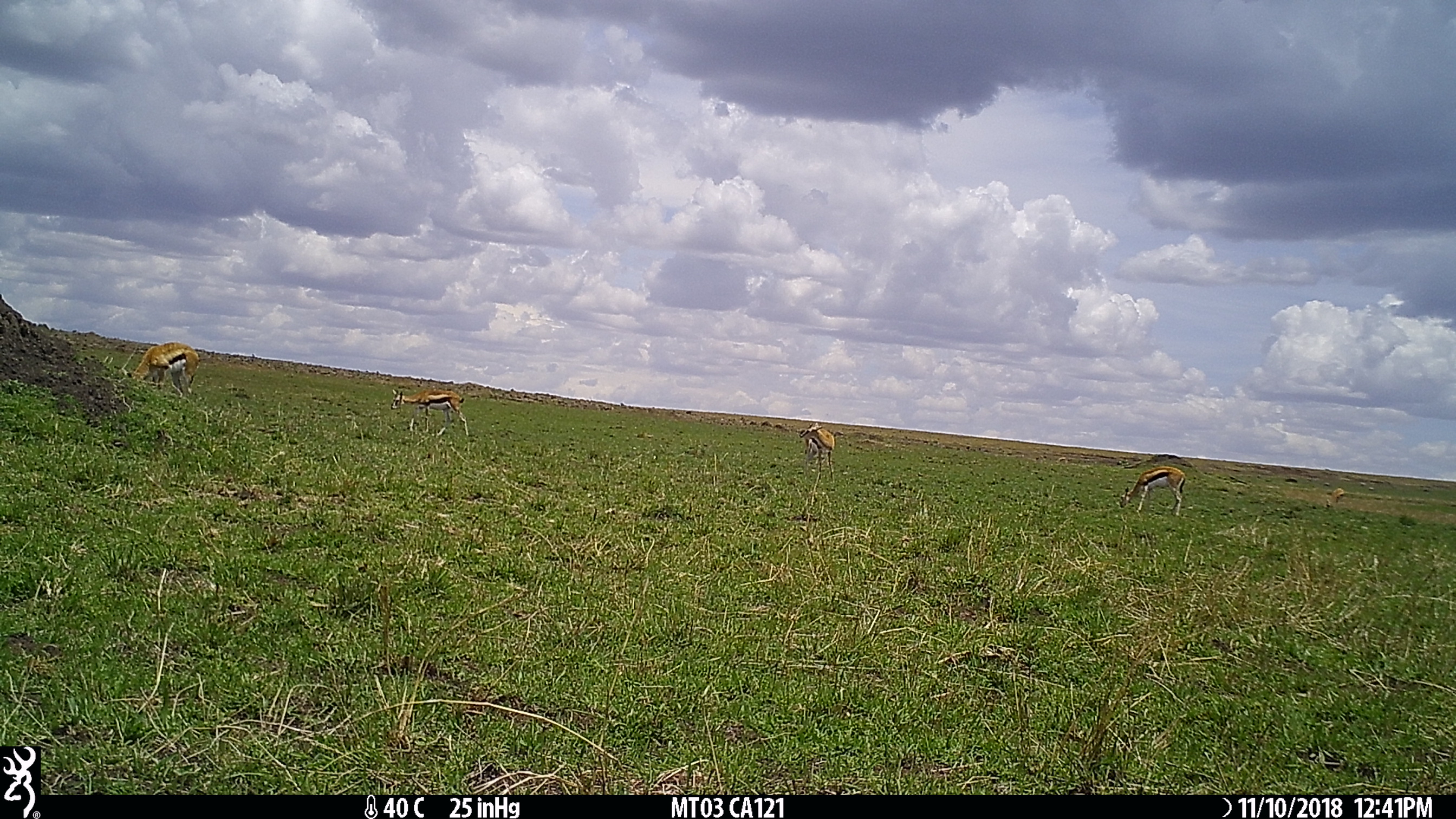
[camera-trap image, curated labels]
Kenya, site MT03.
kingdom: Animalia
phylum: Chordata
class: Mammalia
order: Artiodactyla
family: Bovidae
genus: Eudorcas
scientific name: Eudorcas thomsonii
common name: thomon's gazelle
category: gazelle thomsons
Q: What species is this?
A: Gazelle thomsons (thomon's gazelle) (Eudorcas thomsonii).